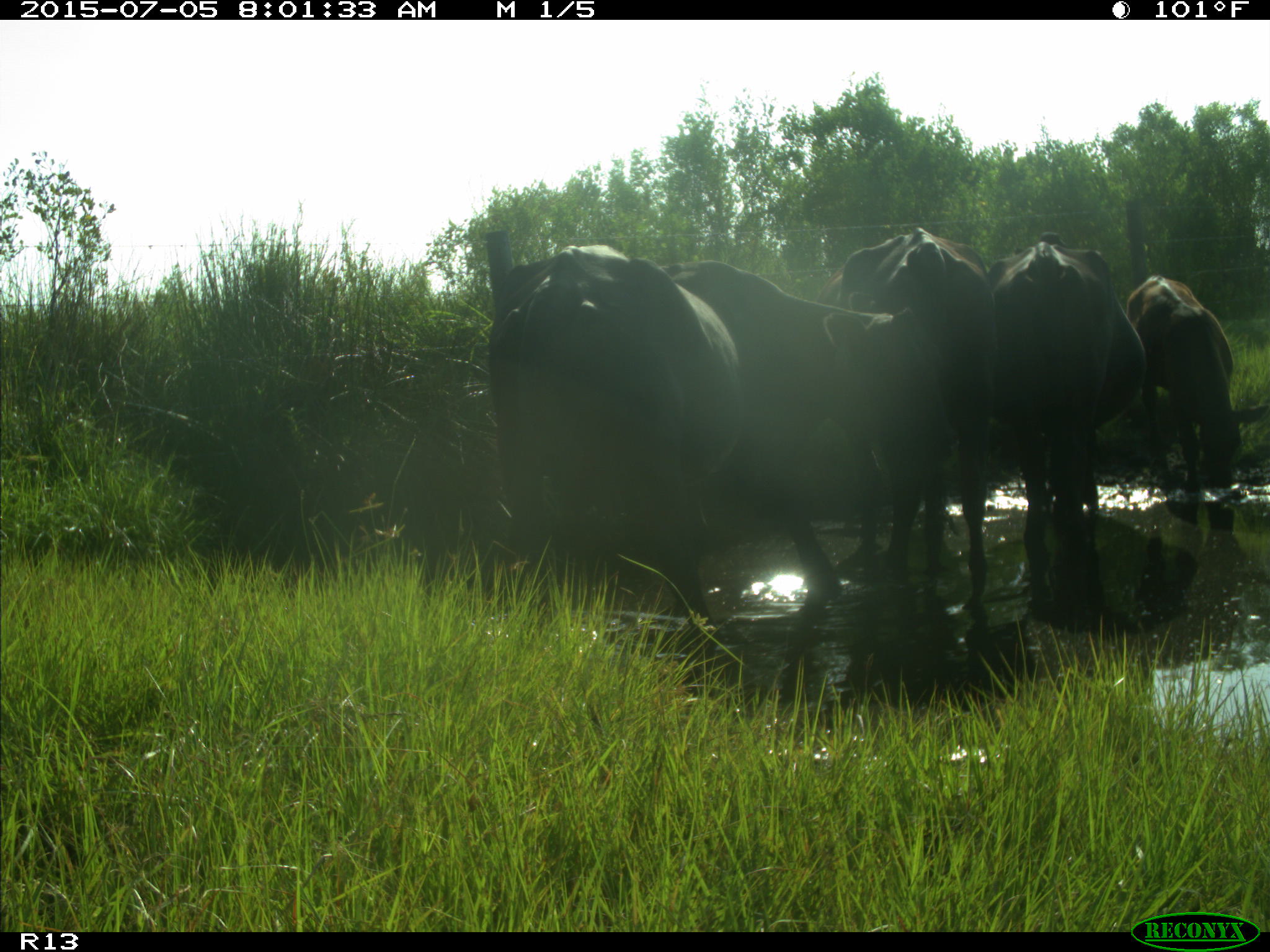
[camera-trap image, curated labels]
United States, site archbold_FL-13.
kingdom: Animalia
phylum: Chordata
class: Mammalia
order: Artiodactyla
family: Bovidae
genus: Bos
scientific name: Bos taurus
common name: domestic cow